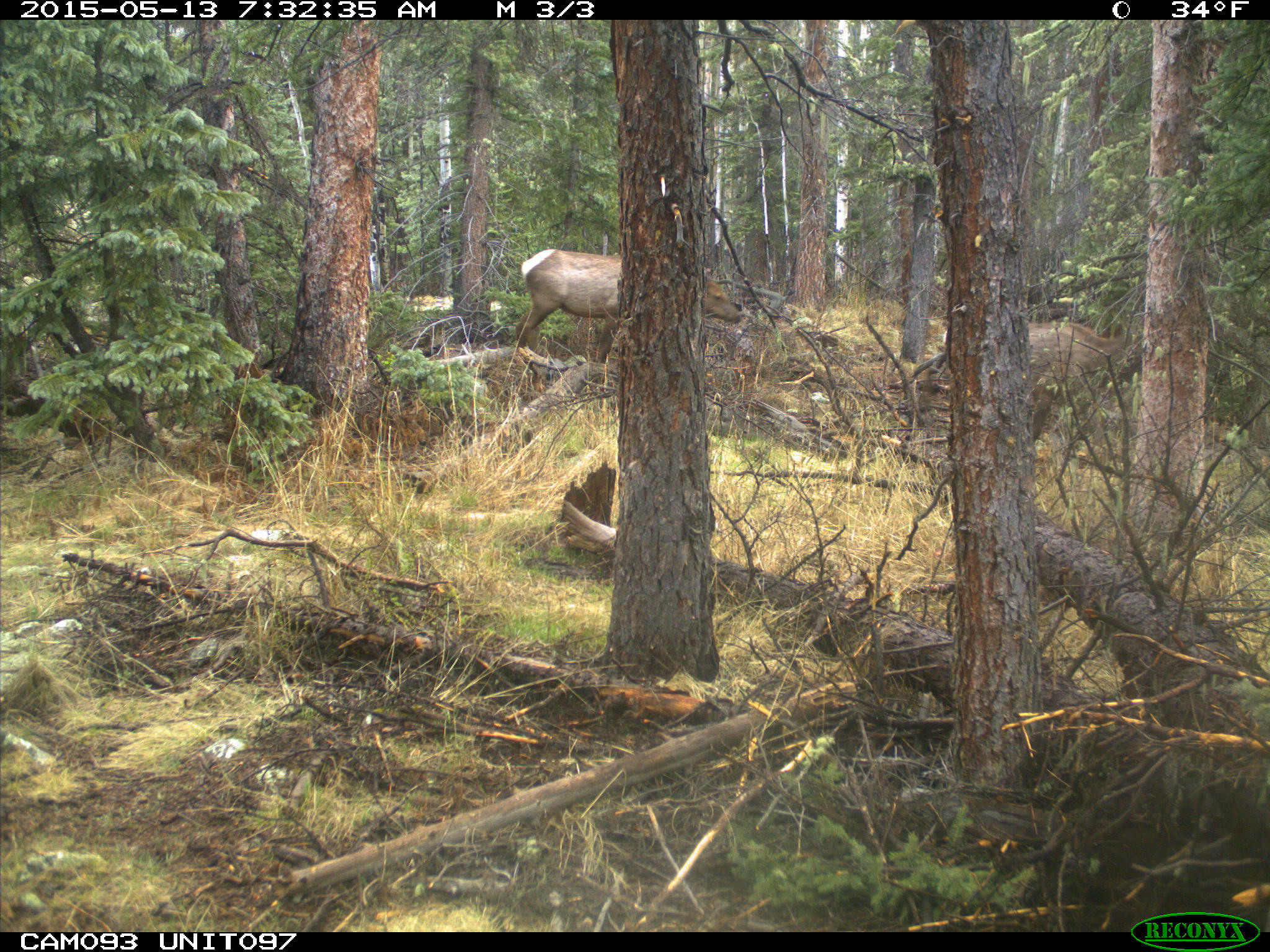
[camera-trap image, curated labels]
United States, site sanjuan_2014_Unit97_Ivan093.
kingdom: Animalia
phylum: Chordata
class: Mammalia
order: Artiodactyla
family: Cervidae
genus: Cervus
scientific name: Cervus elaphus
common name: red deer